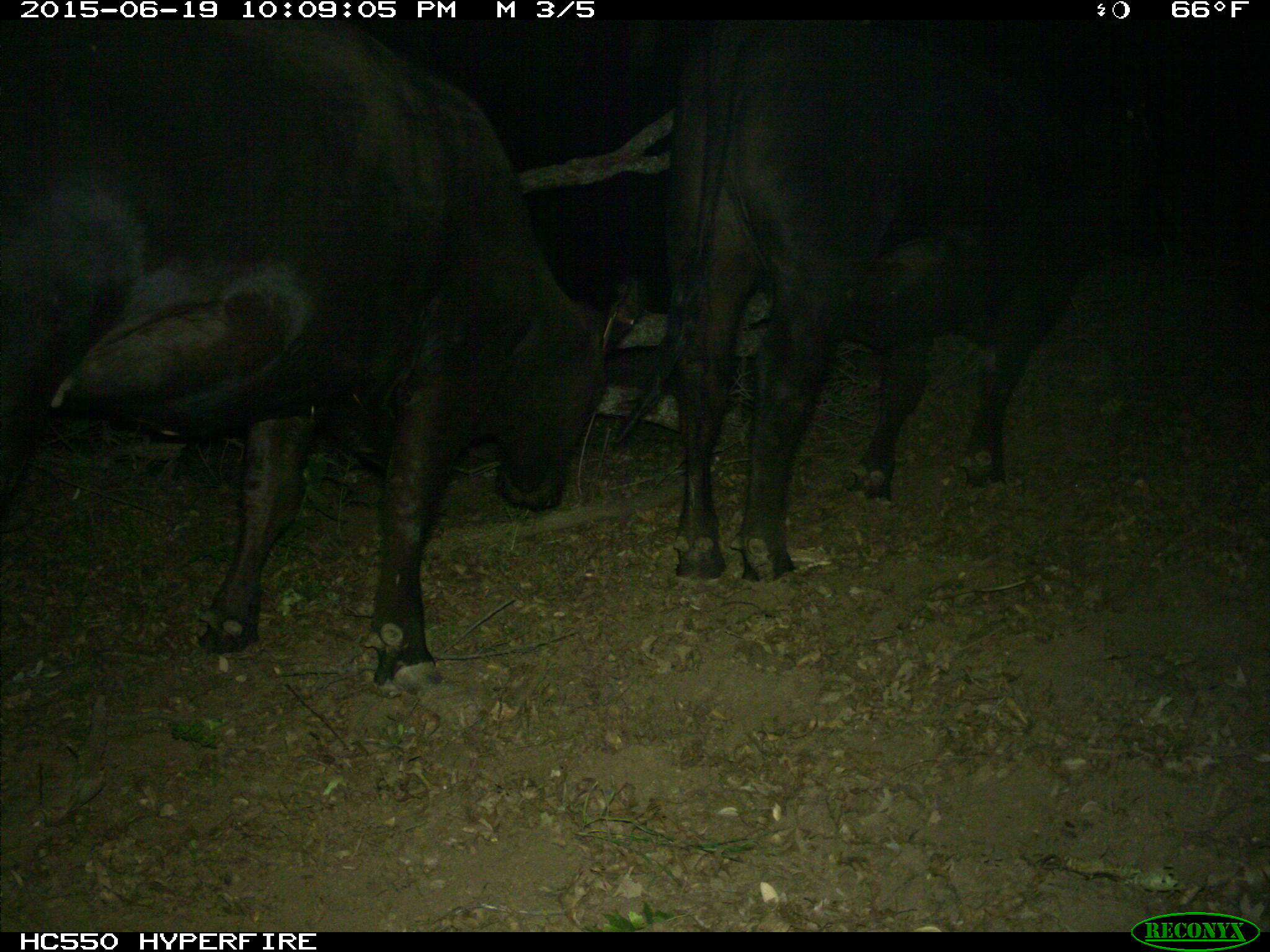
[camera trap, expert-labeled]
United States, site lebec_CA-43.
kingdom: Animalia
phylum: Chordata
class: Mammalia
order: Artiodactyla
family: Bovidae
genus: Bos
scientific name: Bos taurus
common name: domestic cow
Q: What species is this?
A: Bos taurus (domestic cow).